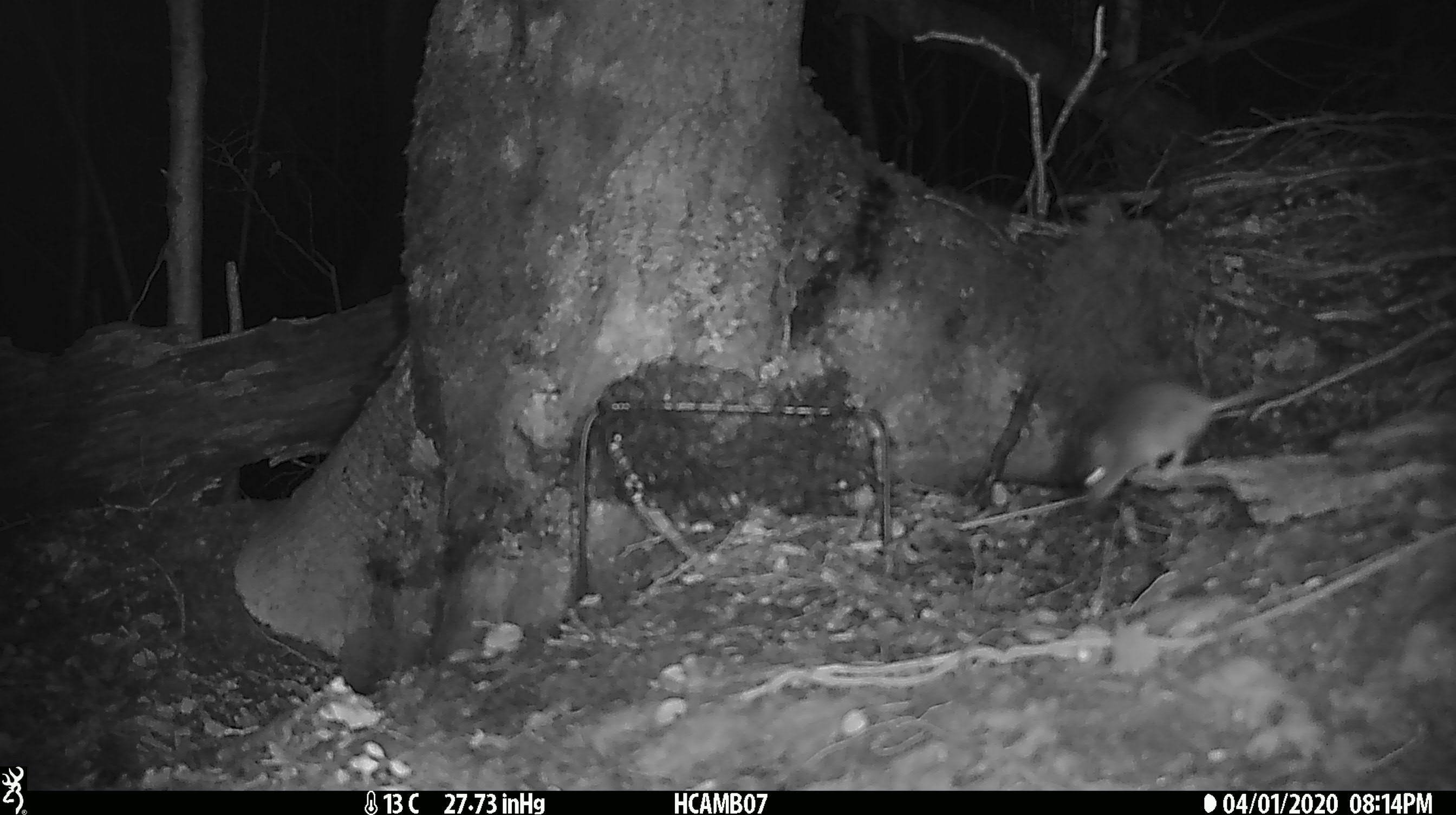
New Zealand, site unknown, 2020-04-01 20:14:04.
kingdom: Animalia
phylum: Chordata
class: Mammalia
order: Rodentia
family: Muridae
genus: Mus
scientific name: Mus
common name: mouse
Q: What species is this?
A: Mouse (Mus).